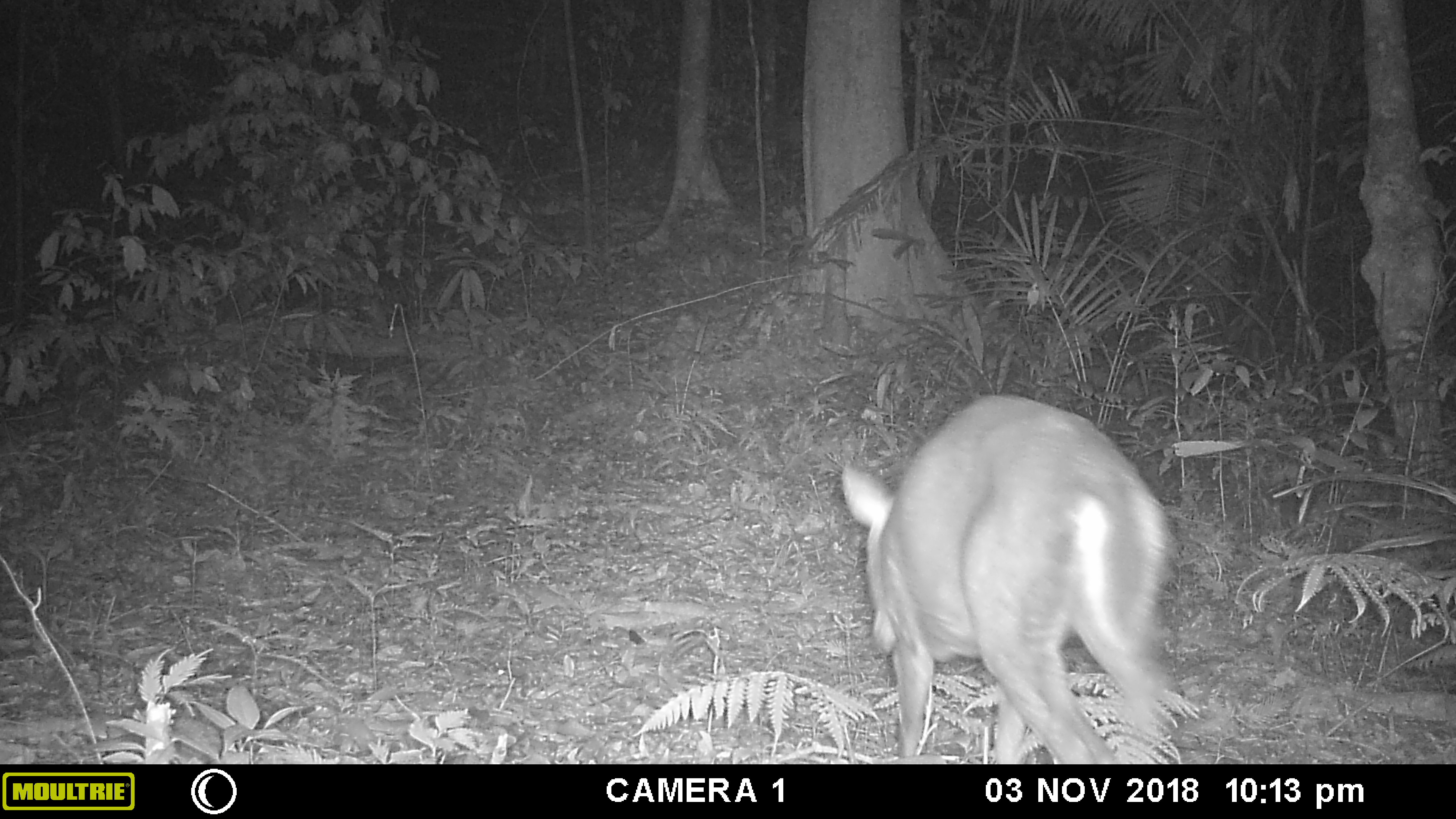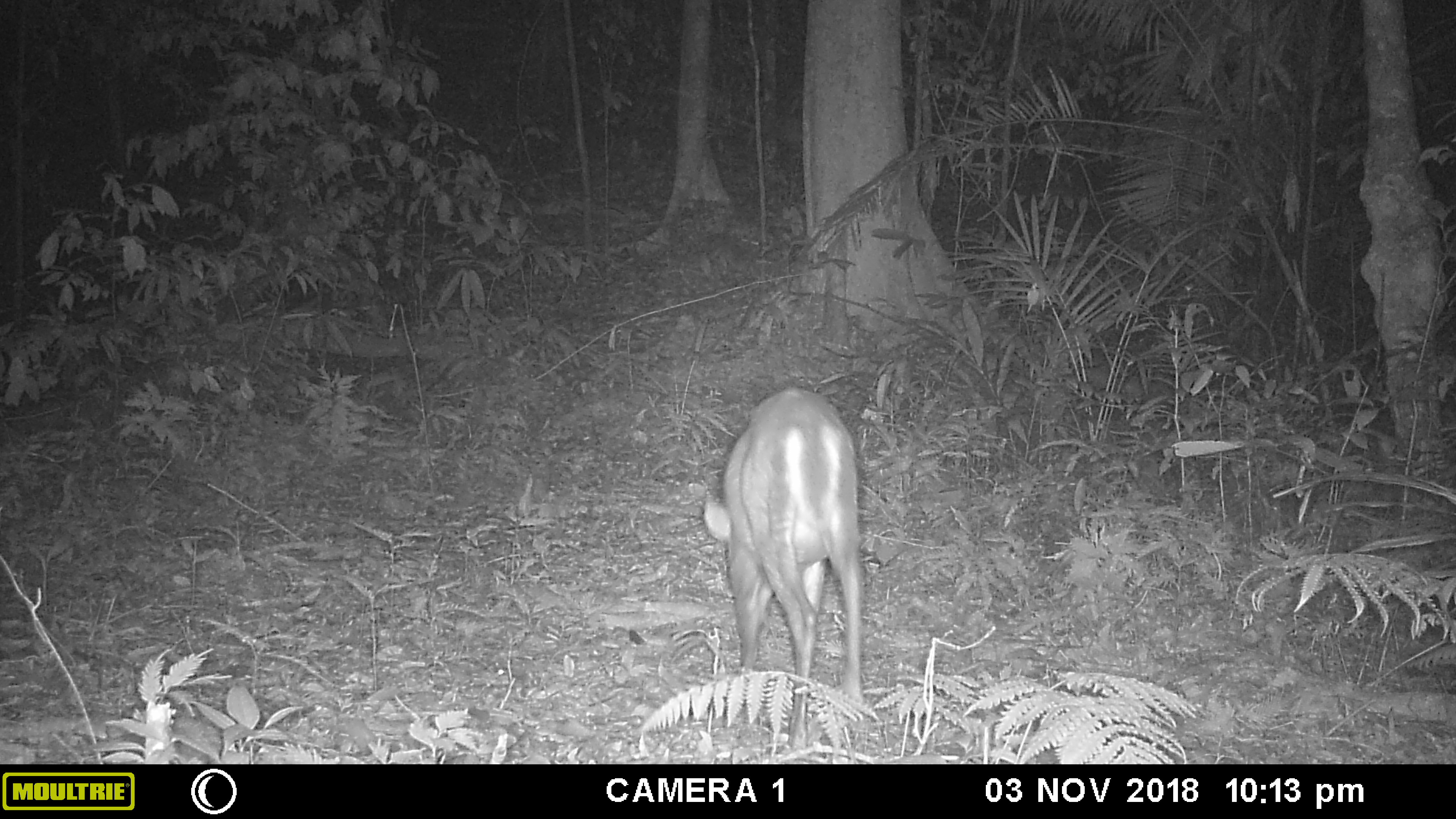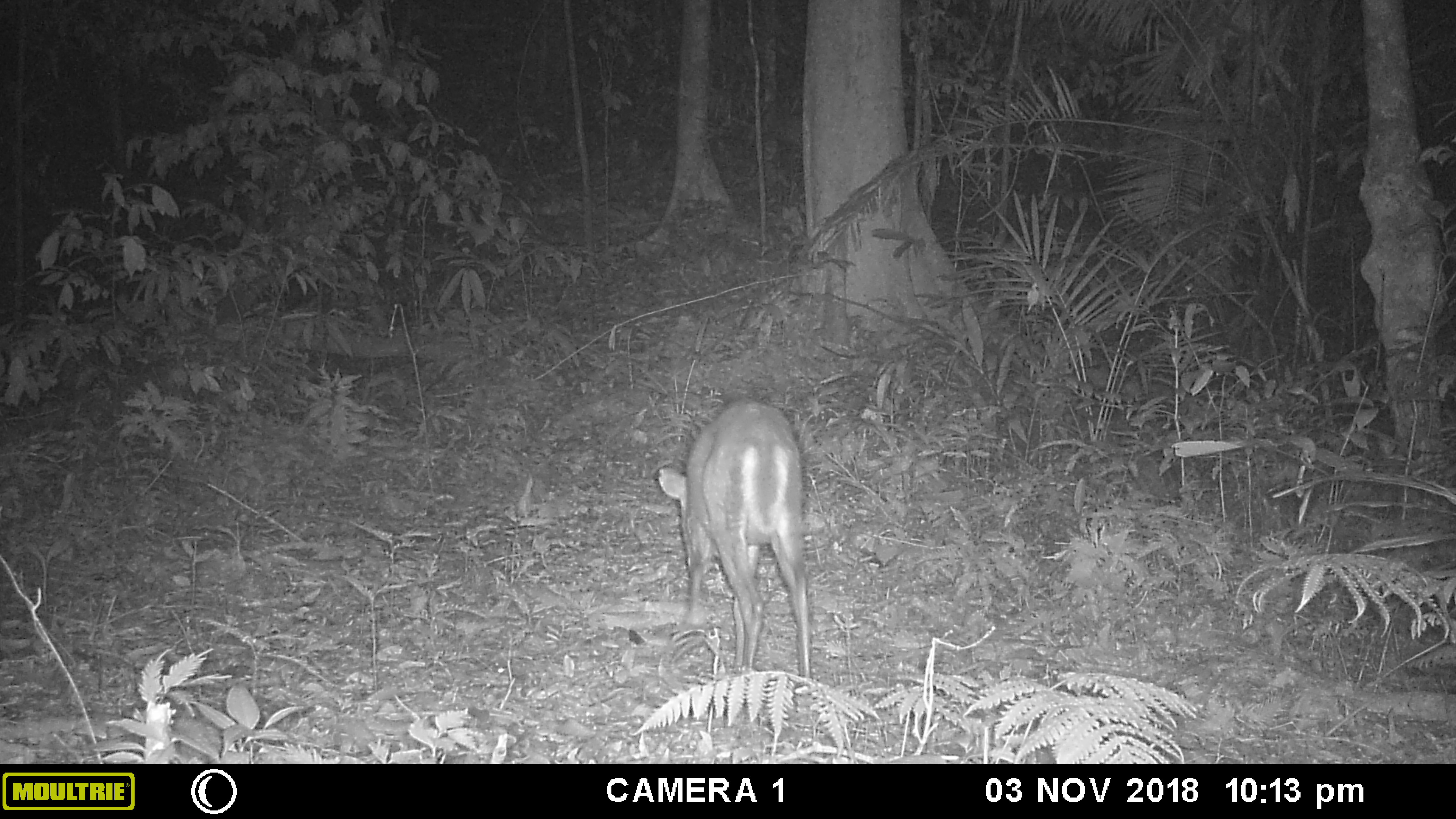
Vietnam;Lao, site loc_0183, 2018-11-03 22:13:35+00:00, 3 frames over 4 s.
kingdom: Animalia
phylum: Chordata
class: Mammalia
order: Artiodactyla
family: Cervidae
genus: Muntiacus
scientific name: Muntiacus rooseveltorum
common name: roosevelt's muntjac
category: roosevelts muntjac group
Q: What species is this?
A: Roosevelts muntjac group (roosevelt's muntjac) (Muntiacus rooseveltorum).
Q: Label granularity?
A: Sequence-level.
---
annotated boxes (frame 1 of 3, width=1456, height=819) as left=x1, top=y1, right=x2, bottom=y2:
roosevelts muntjac group: left=842, top=394, right=1168, bottom=764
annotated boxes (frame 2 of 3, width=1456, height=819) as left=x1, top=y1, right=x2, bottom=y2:
roosevelts muntjac group: left=704, top=385, right=861, bottom=750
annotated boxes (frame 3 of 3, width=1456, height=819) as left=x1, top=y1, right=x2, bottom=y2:
roosevelts muntjac group: left=658, top=401, right=810, bottom=677